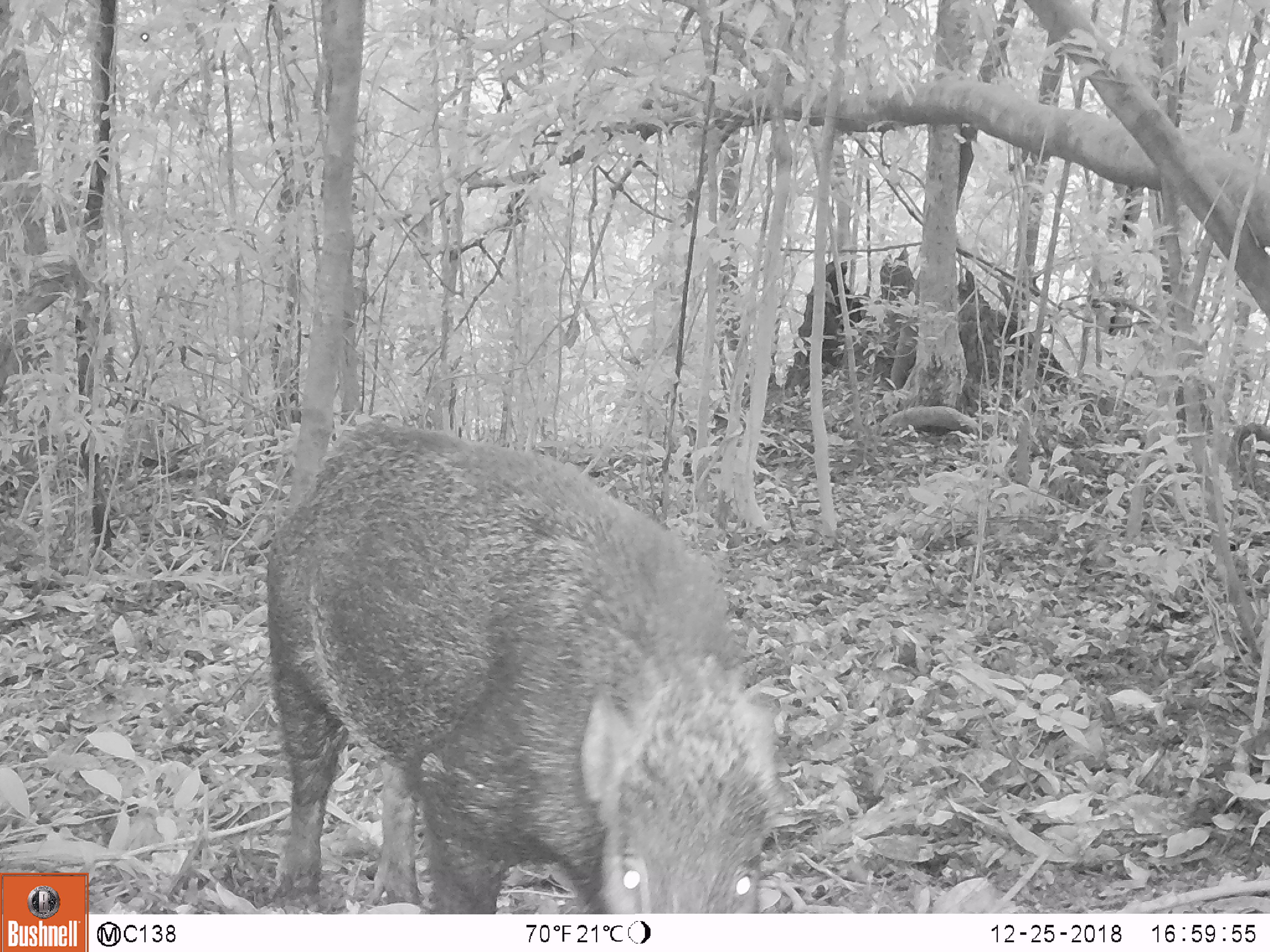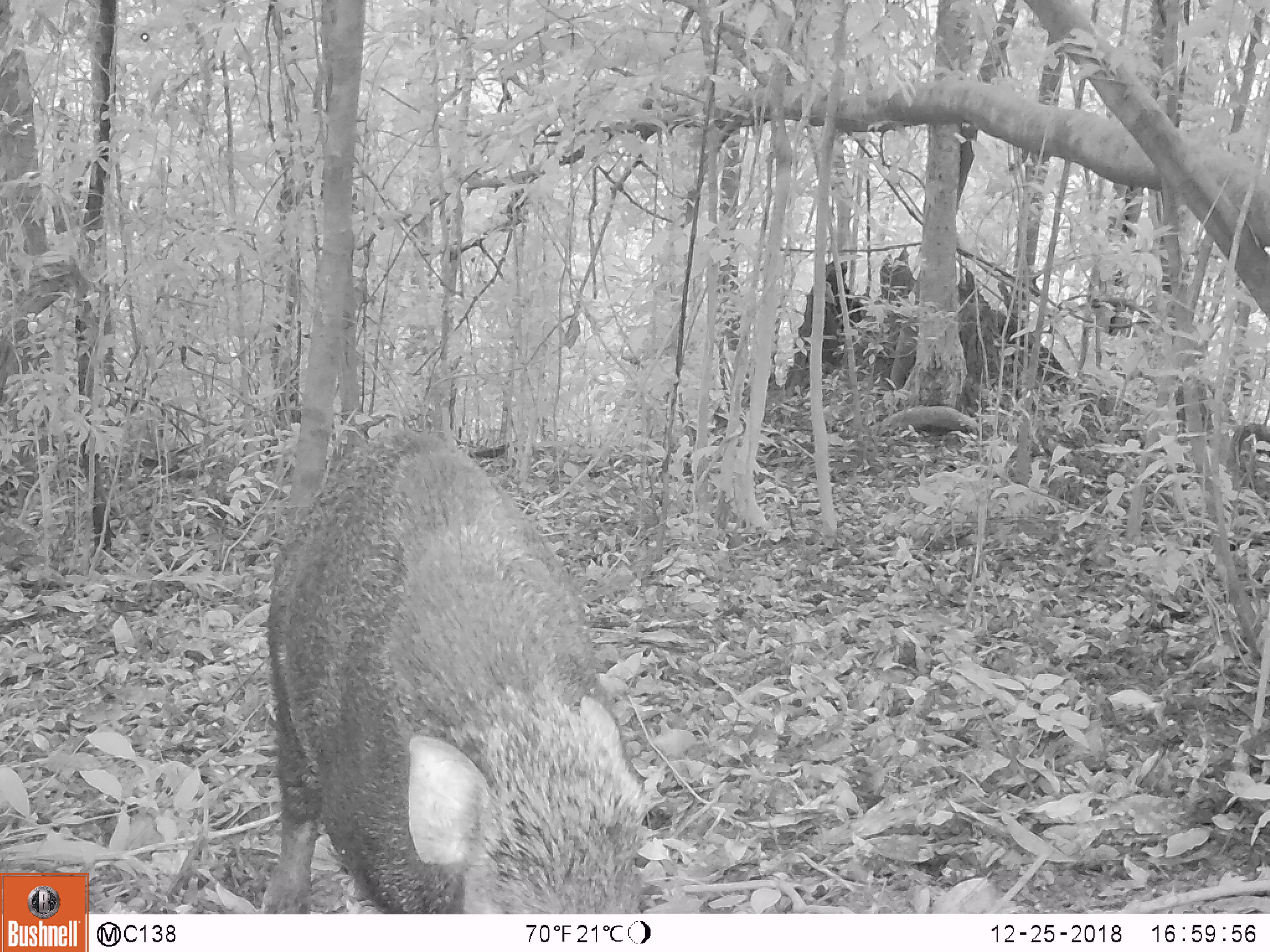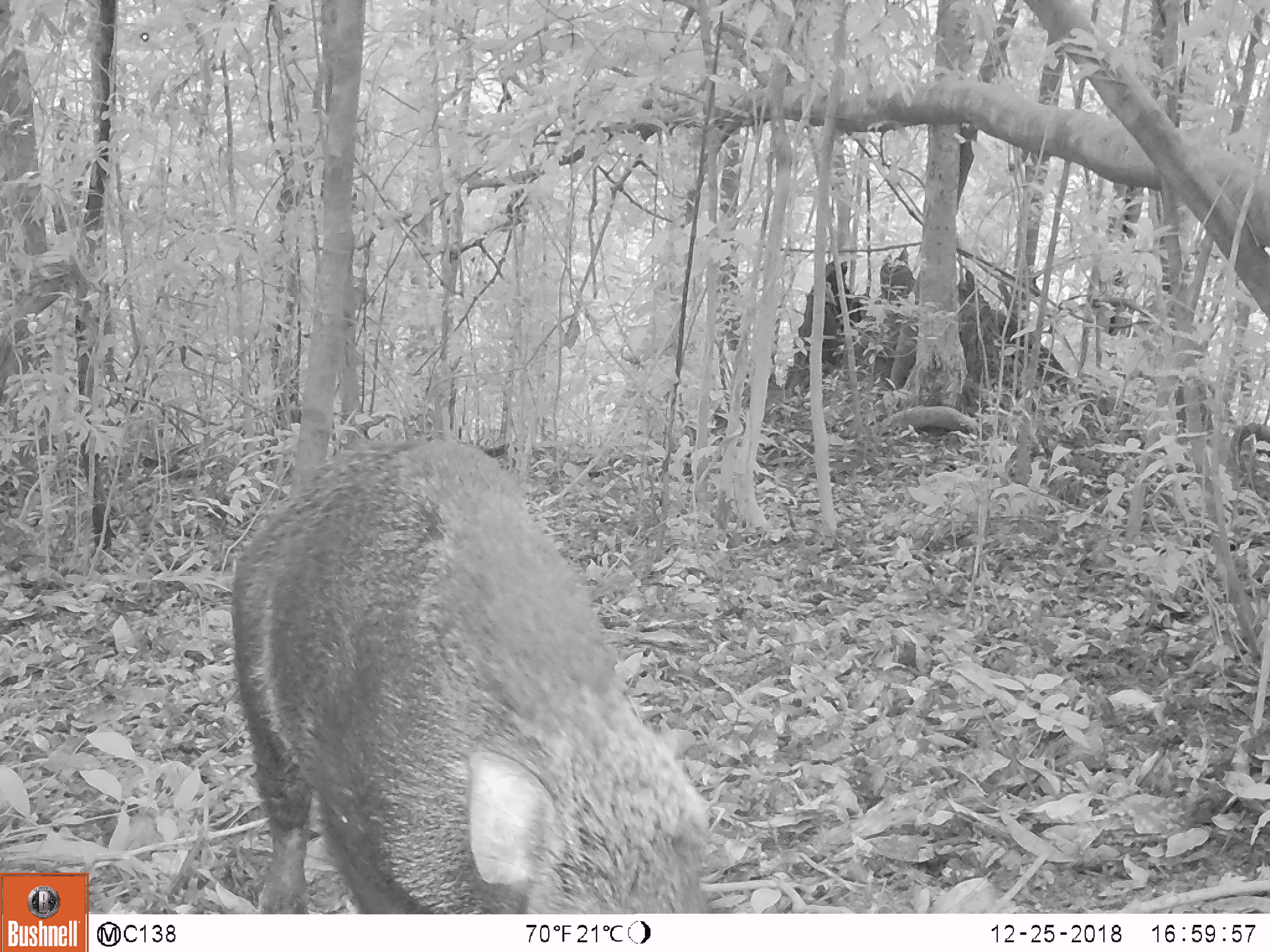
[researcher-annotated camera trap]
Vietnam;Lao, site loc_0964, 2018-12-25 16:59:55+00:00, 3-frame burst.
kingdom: Animalia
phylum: Chordata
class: Mammalia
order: Artiodactyla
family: Suidae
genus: Sus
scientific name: Sus scrofa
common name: eurasian wild pig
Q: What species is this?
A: Eurasian wild pig (Sus scrofa).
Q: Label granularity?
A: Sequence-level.